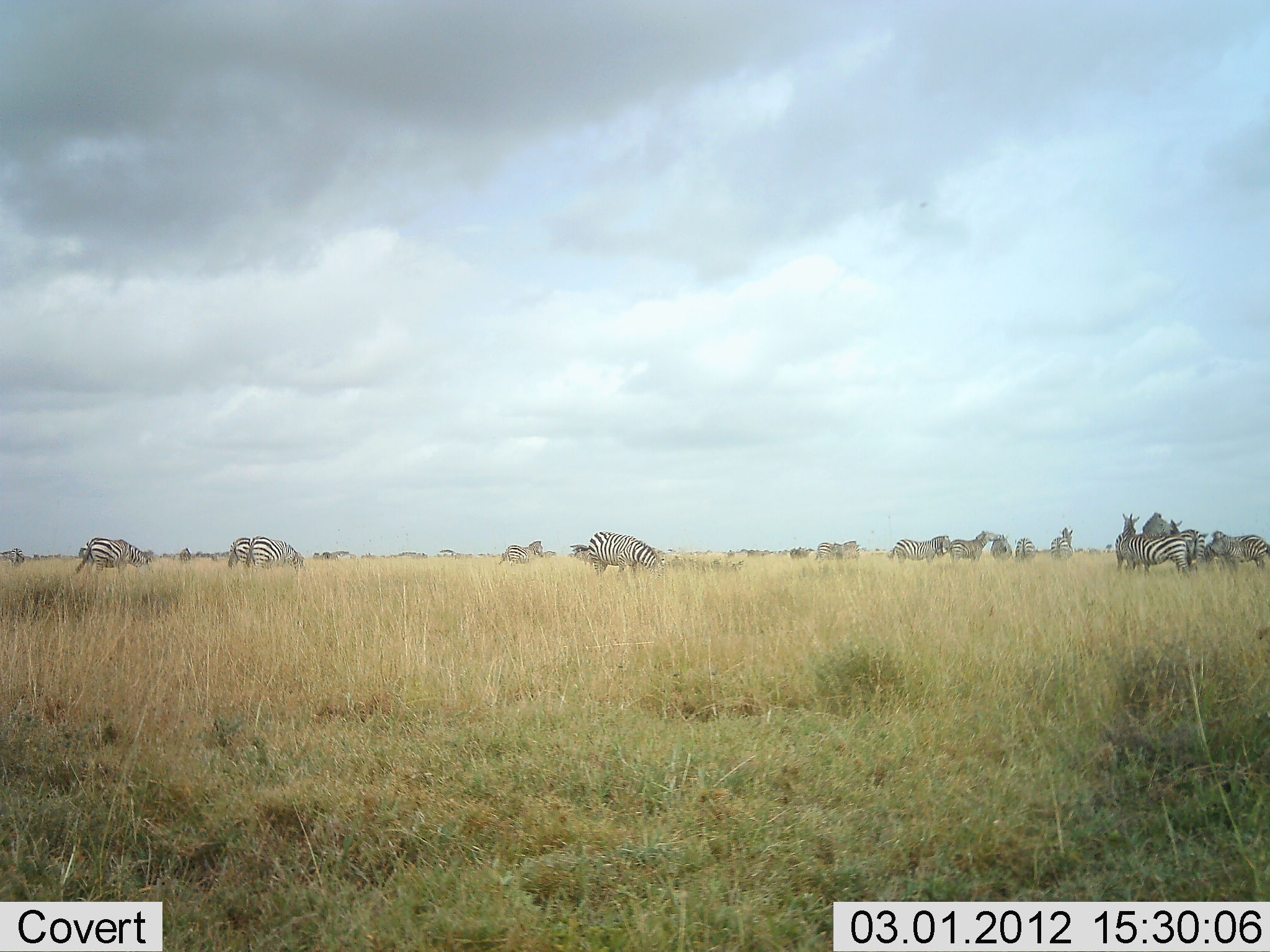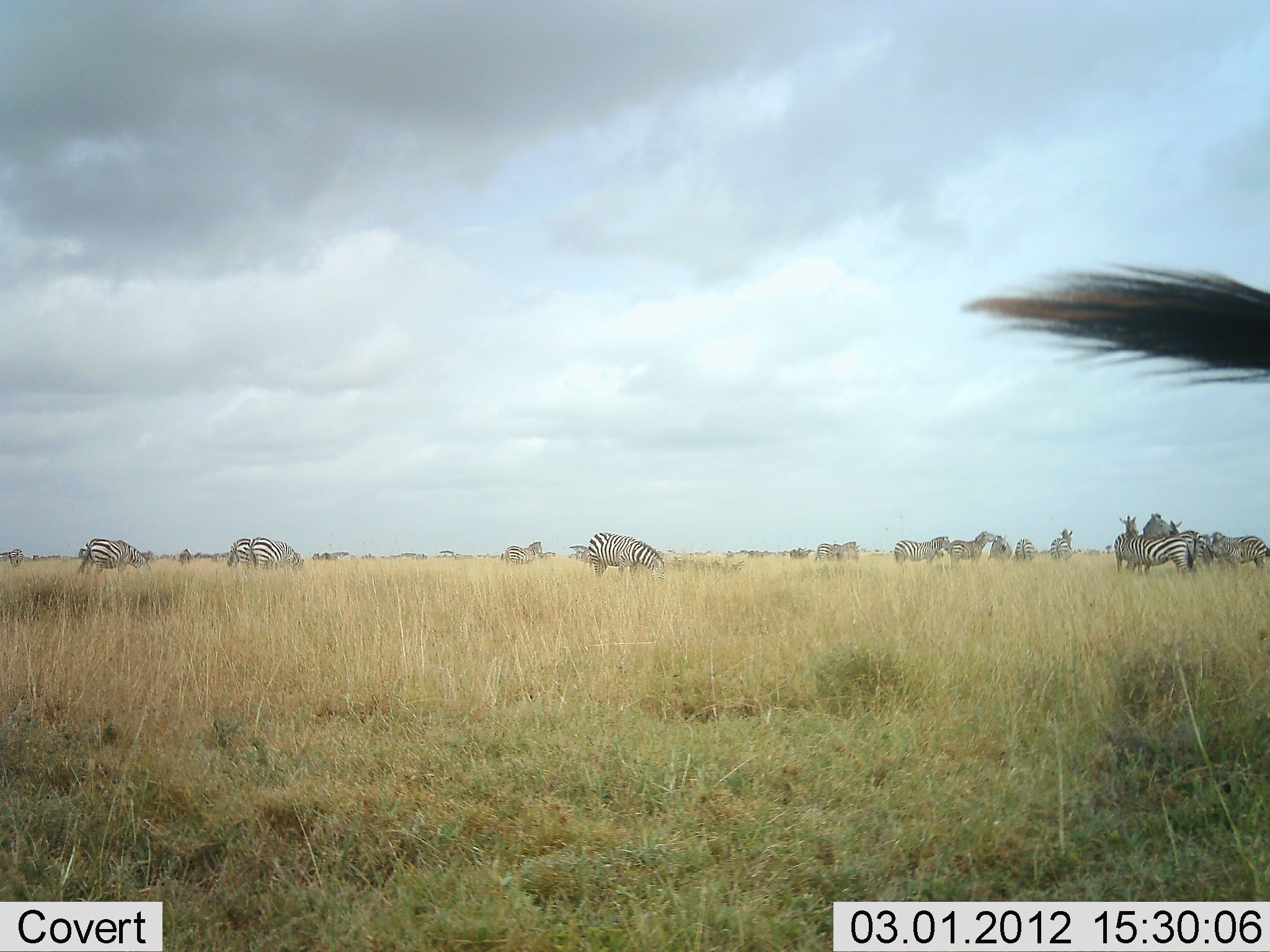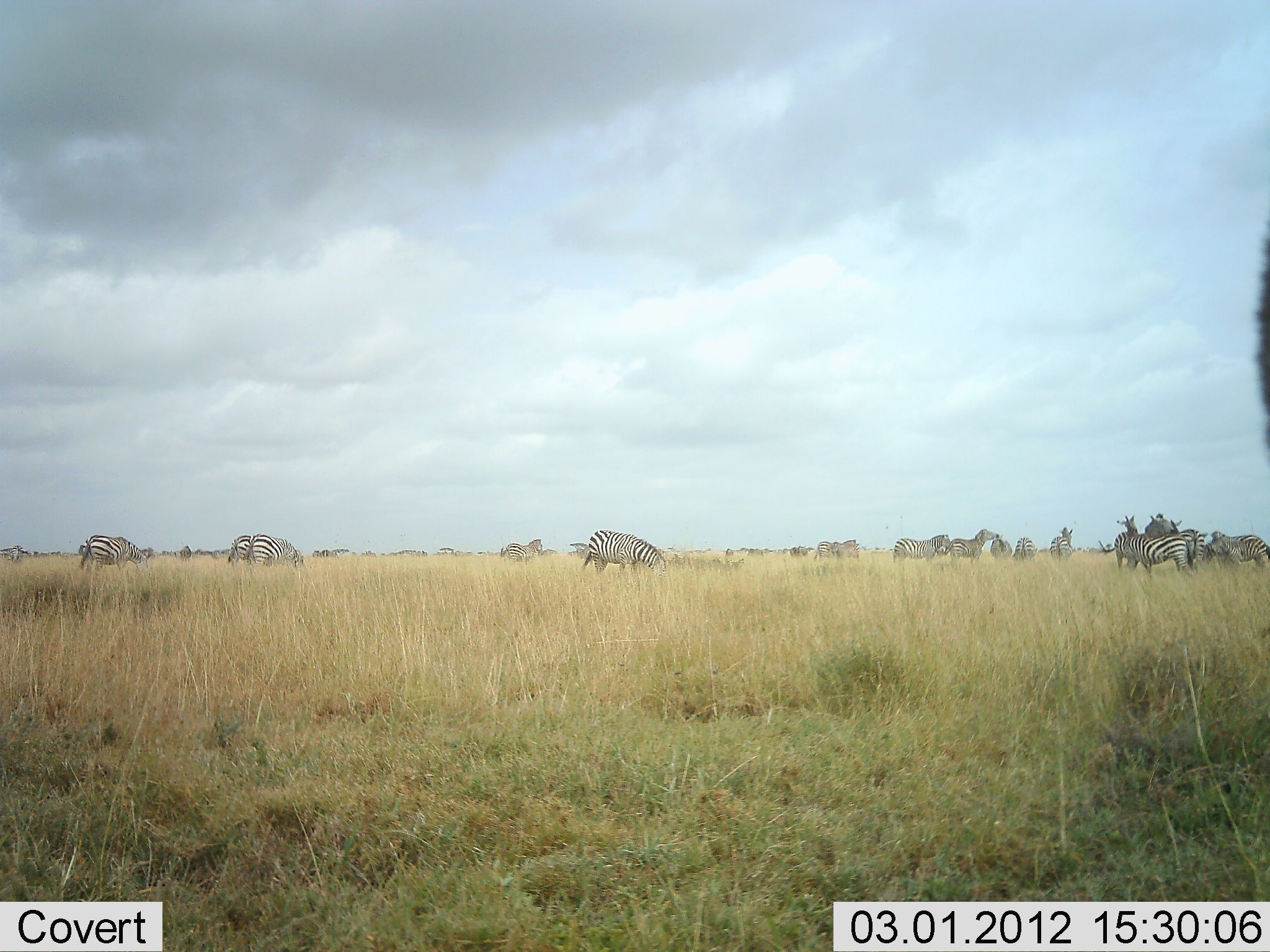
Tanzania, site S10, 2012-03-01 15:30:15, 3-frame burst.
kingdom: Animalia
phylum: Chordata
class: Mammalia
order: Perissodactyla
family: Equidae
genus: Equus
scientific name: Equus quagga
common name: plains zebra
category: zebra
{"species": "zebra (plains zebra) (Equus quagga)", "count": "11-50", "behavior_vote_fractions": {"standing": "75%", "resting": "5%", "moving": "10%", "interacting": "25%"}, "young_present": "0%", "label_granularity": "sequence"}